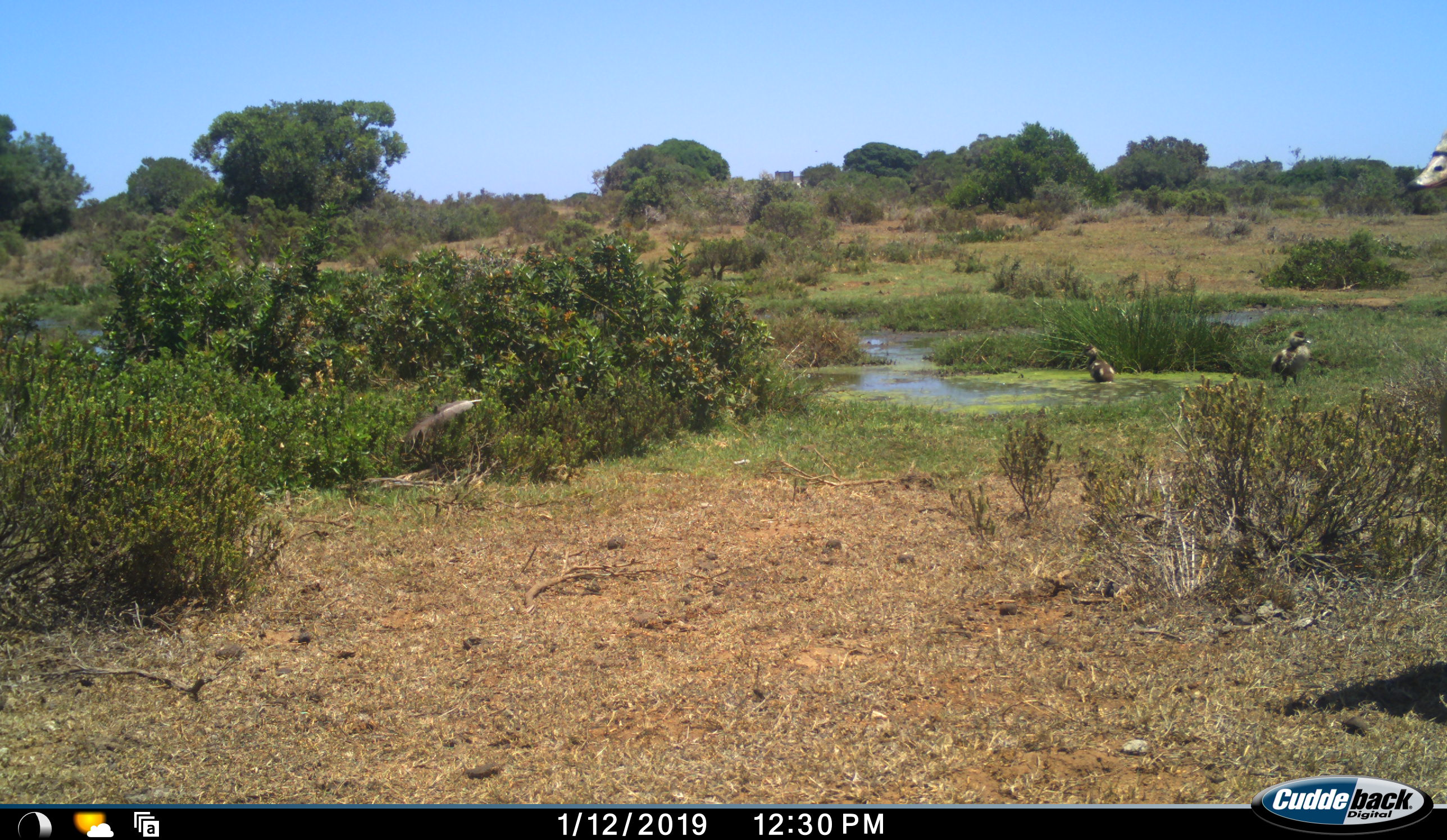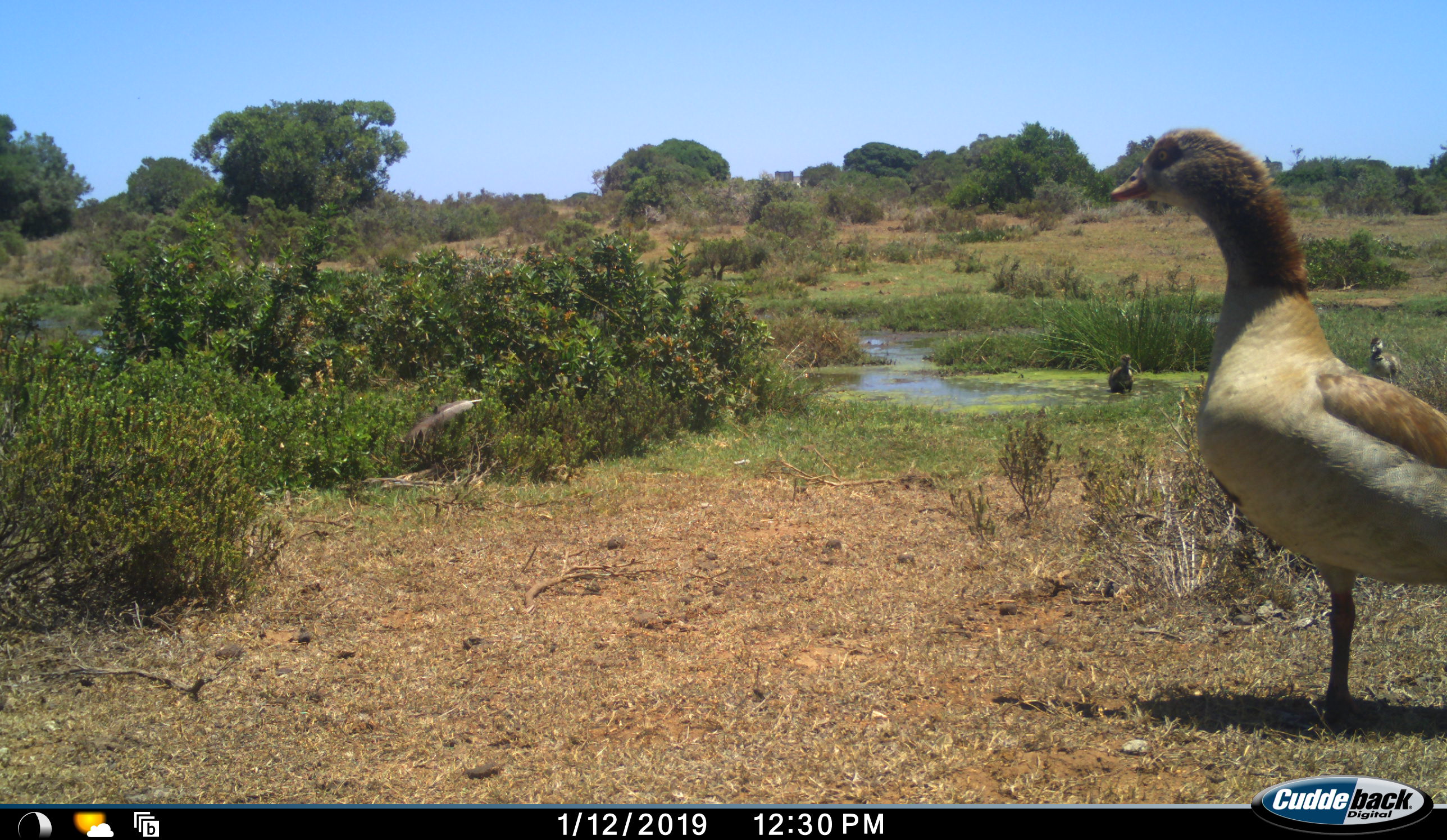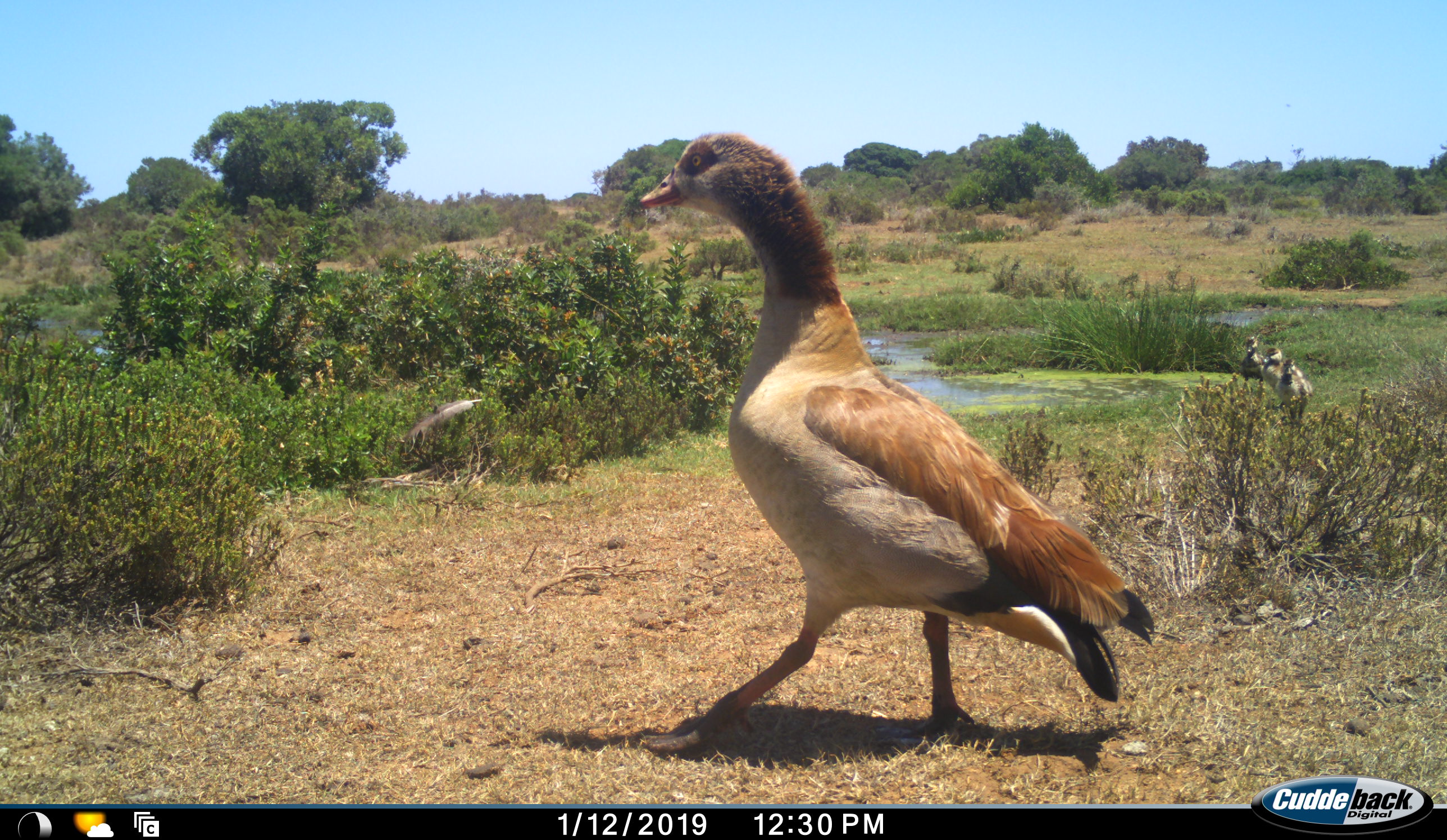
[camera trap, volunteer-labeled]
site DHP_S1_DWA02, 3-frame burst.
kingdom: Animalia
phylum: Chordata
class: Aves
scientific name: Aves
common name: bird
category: birdother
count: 4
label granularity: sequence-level